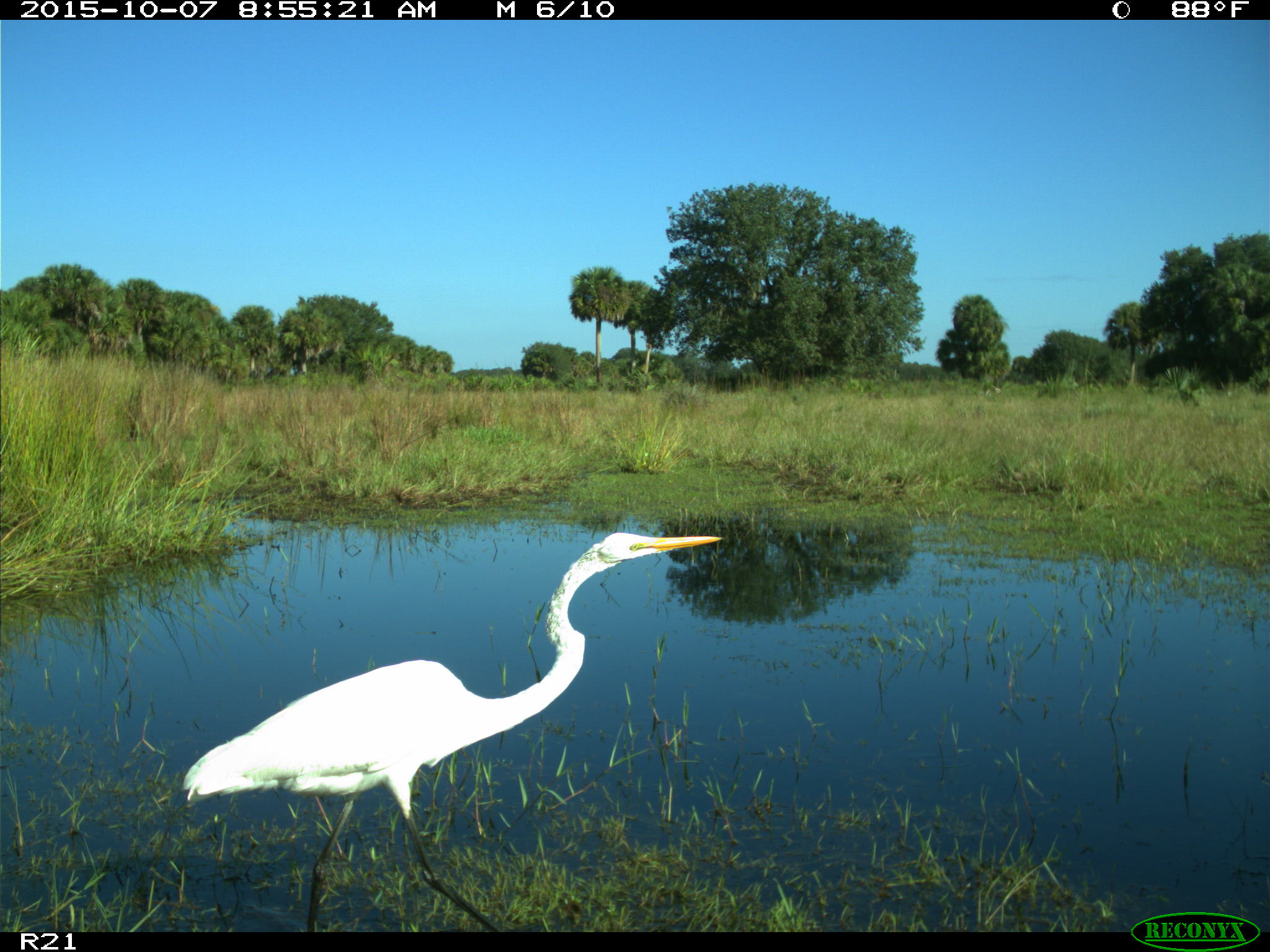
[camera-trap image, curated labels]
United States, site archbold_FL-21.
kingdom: Animalia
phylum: Chordata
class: Aves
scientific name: Aves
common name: birds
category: unidentified bird